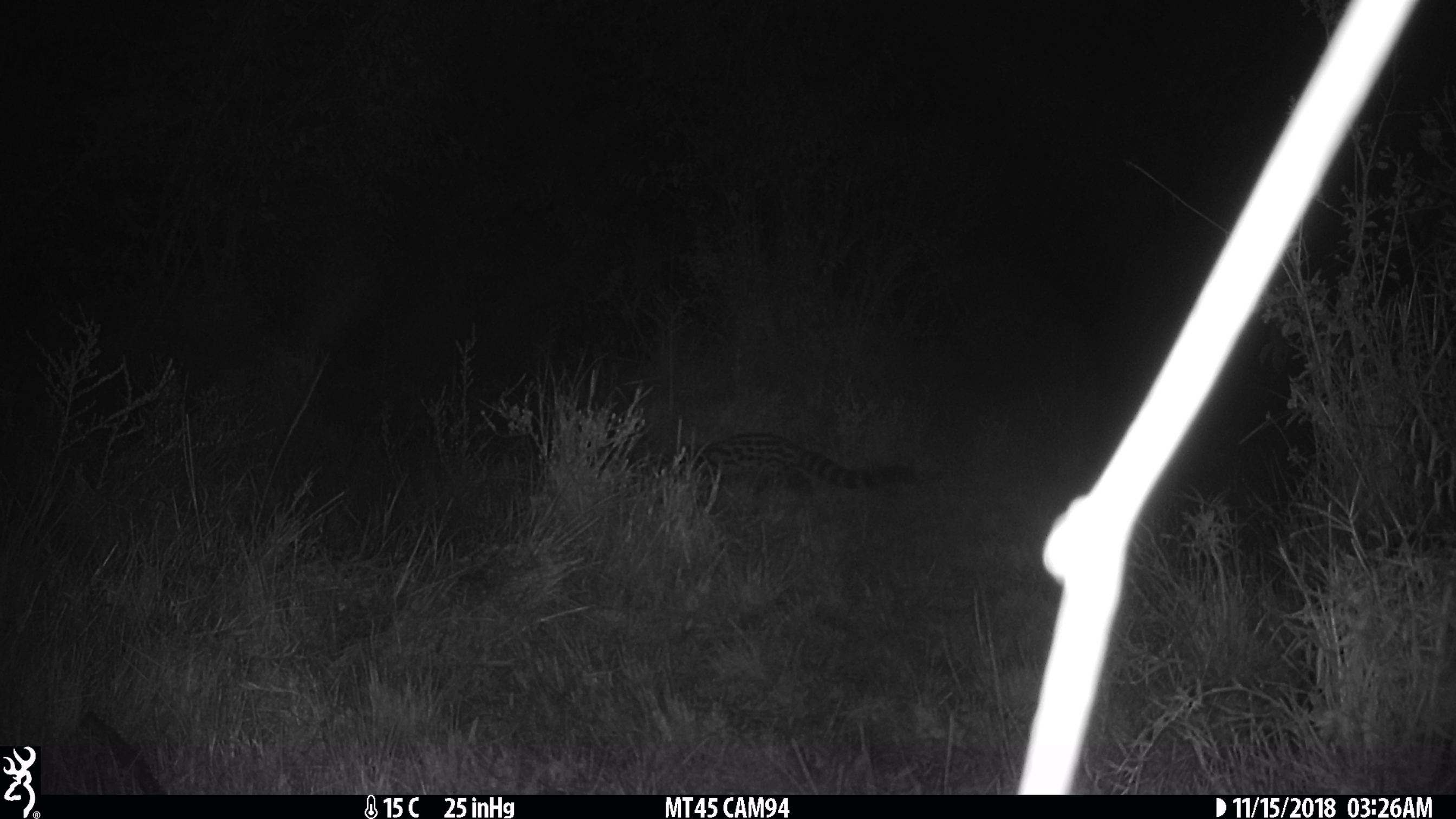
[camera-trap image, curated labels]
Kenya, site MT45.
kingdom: Animalia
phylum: Chordata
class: Mammalia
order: Carnivora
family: Viverridae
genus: Genetta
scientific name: Genetta genetta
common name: genet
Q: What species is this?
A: Genet (Genetta genetta).